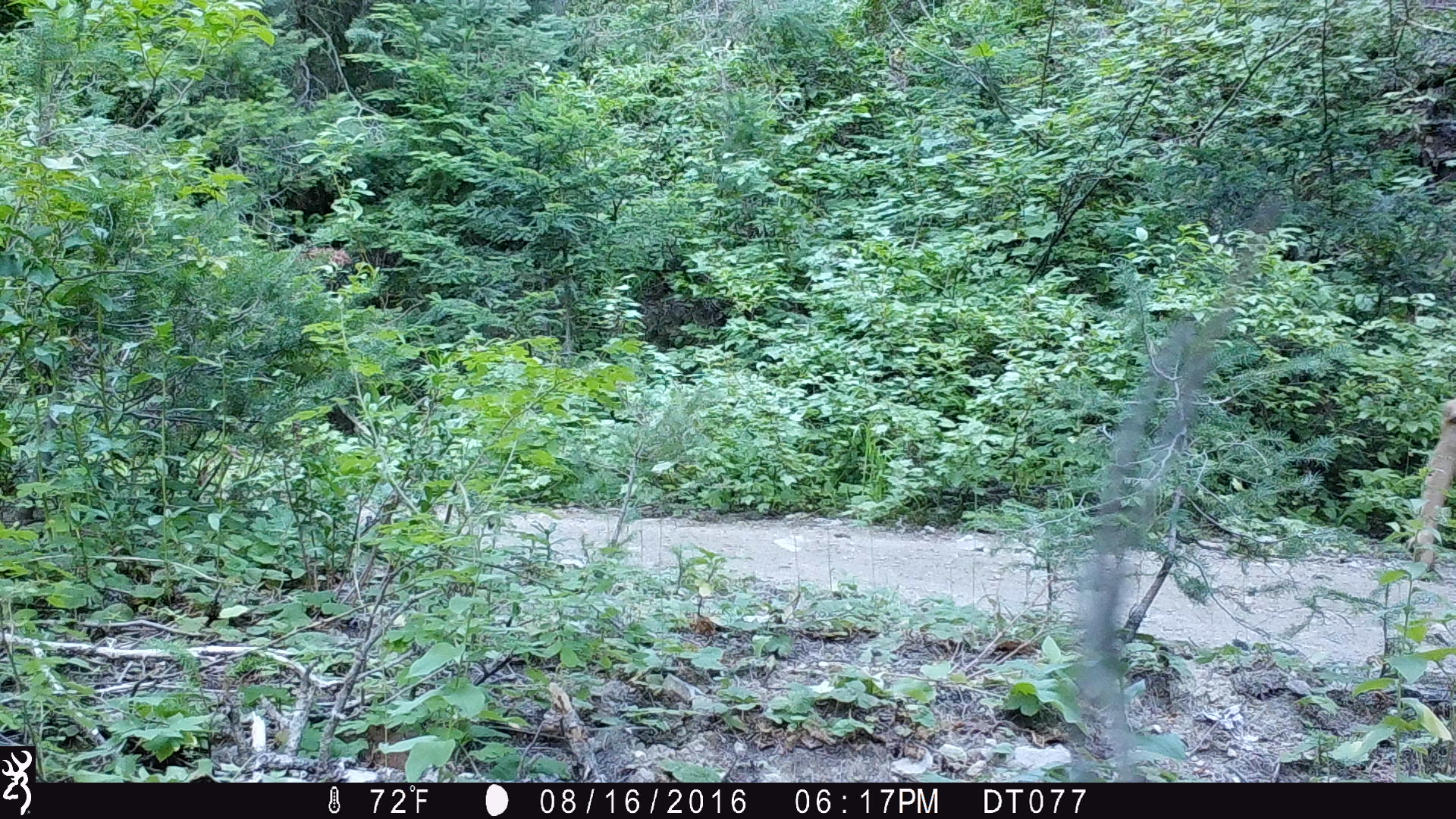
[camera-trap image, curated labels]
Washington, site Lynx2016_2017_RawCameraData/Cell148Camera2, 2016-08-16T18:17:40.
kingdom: Animalia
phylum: Chordata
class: Mammalia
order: Artiodactyla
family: Cervidae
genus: Odocoileus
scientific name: Odocoileus hemionus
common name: mule deer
Odocoileus hemionus (mule deer). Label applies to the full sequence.